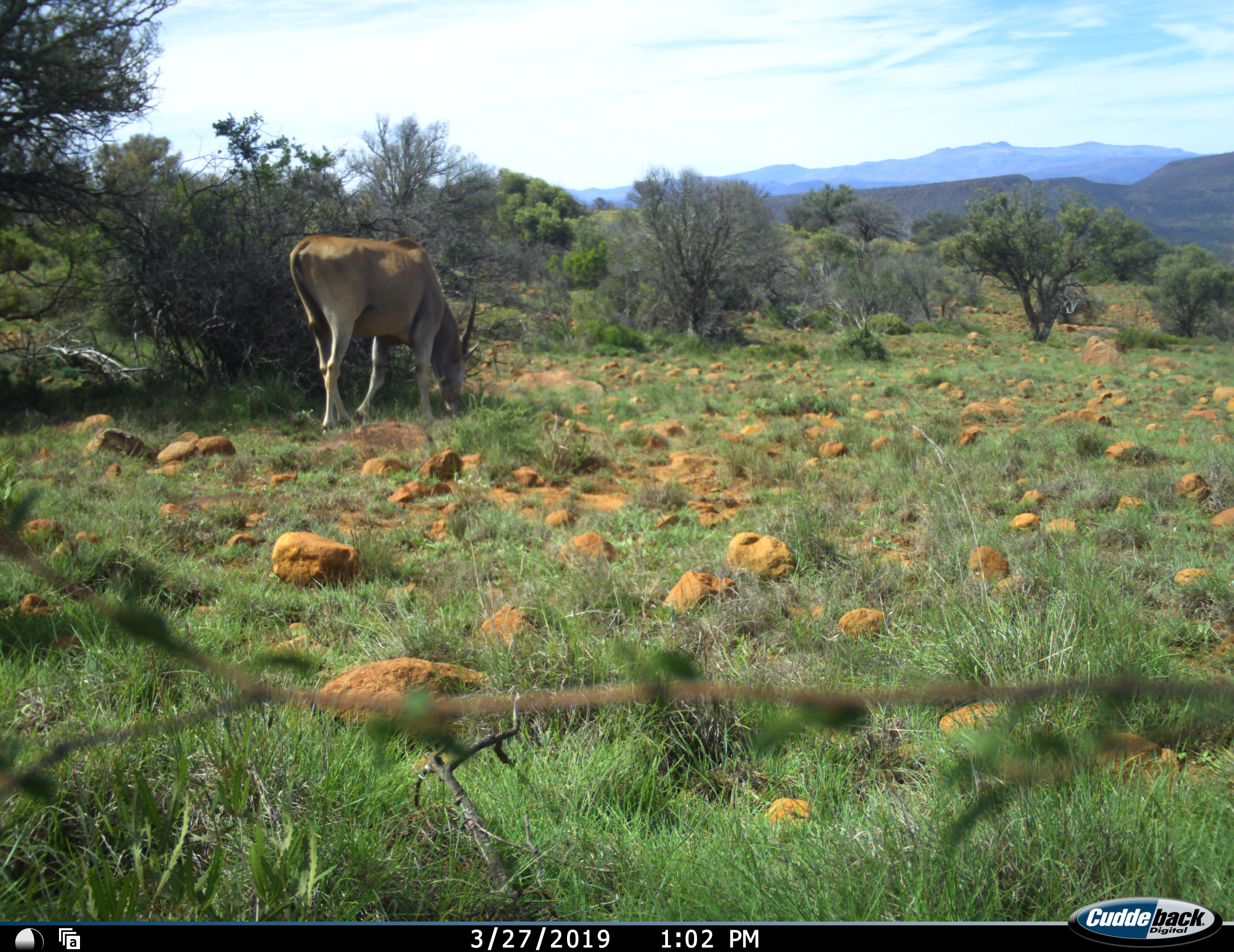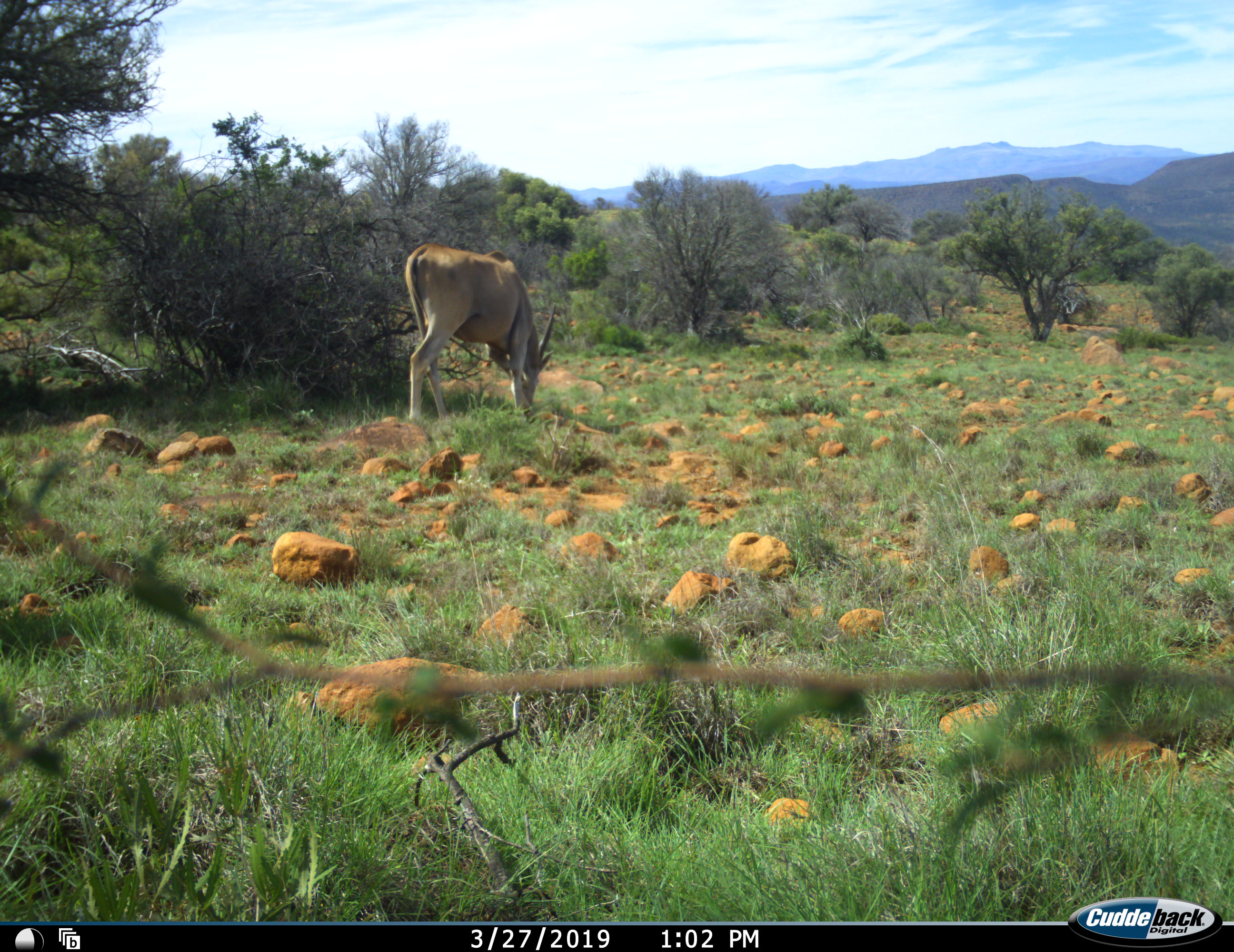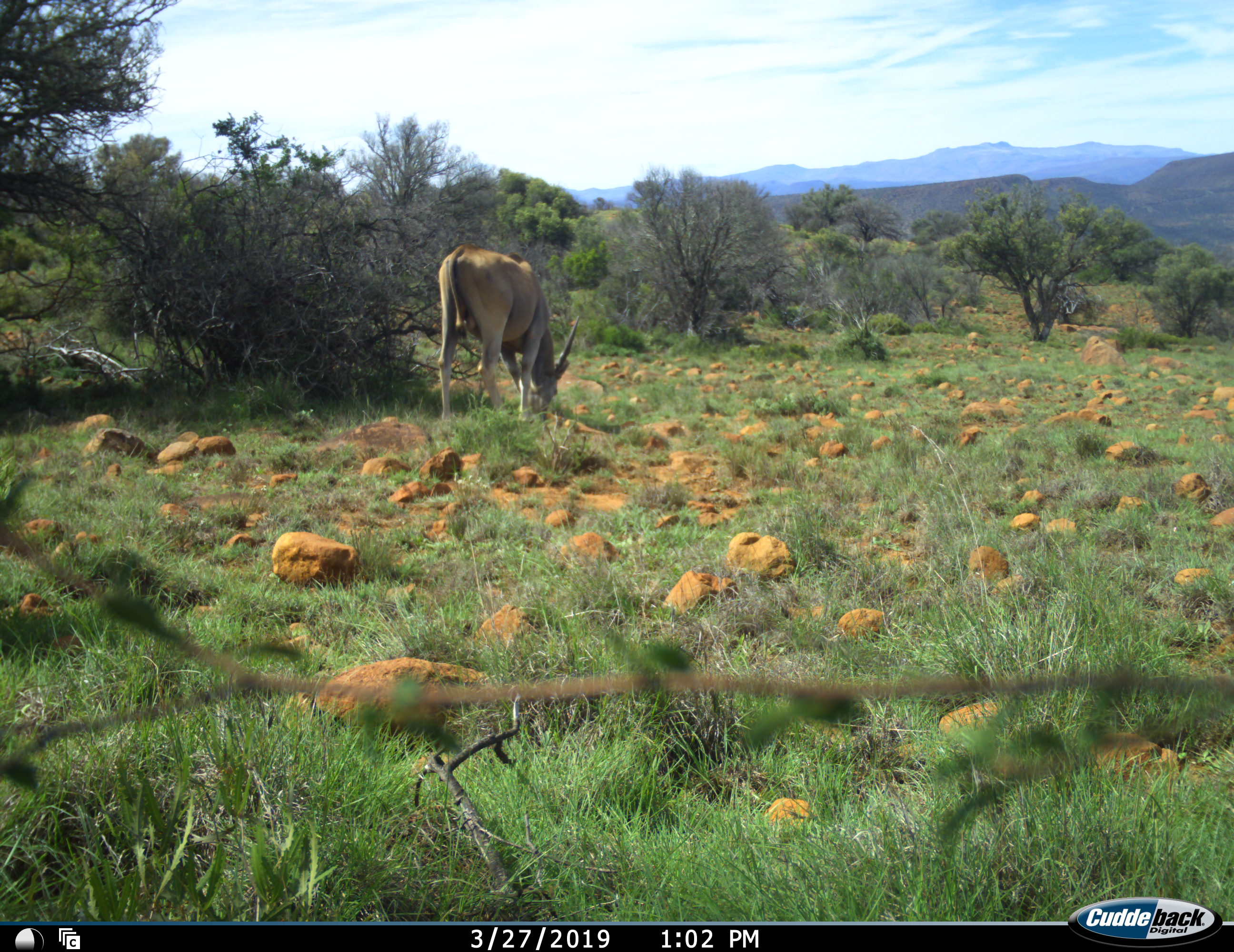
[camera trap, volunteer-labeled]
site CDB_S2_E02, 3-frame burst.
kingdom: Animalia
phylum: Chordata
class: Mammalia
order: Artiodactyla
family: Bovidae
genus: Tragelaphus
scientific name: Tragelaphus oryx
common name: eland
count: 1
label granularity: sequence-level